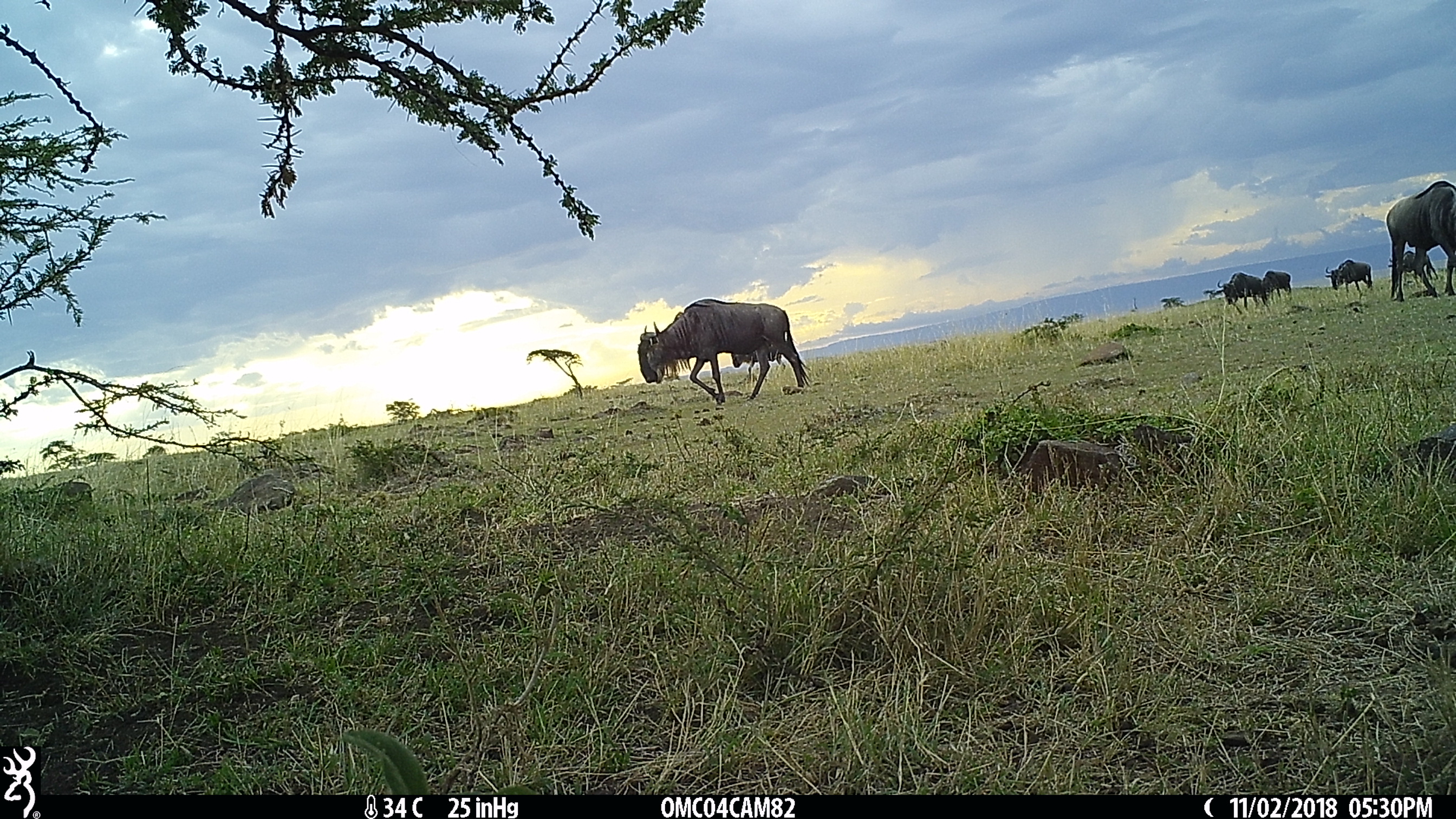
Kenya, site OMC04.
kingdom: Animalia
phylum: Chordata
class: Mammalia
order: Artiodactyla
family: Bovidae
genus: Connochaetes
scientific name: Connochaetes taurinus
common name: blue wildebeest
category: wildebeest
Wildebeest (blue wildebeest) (Connochaetes taurinus).